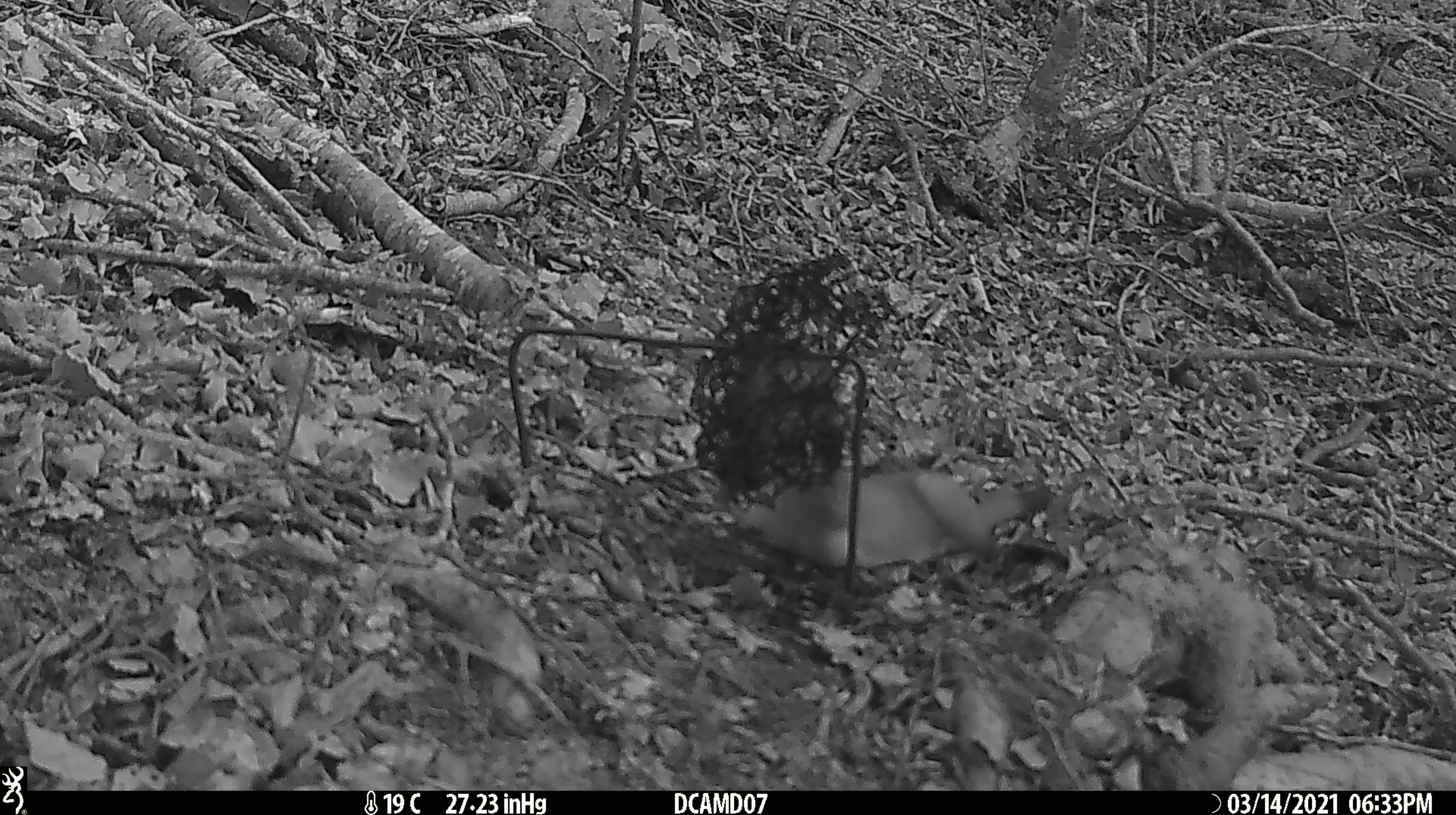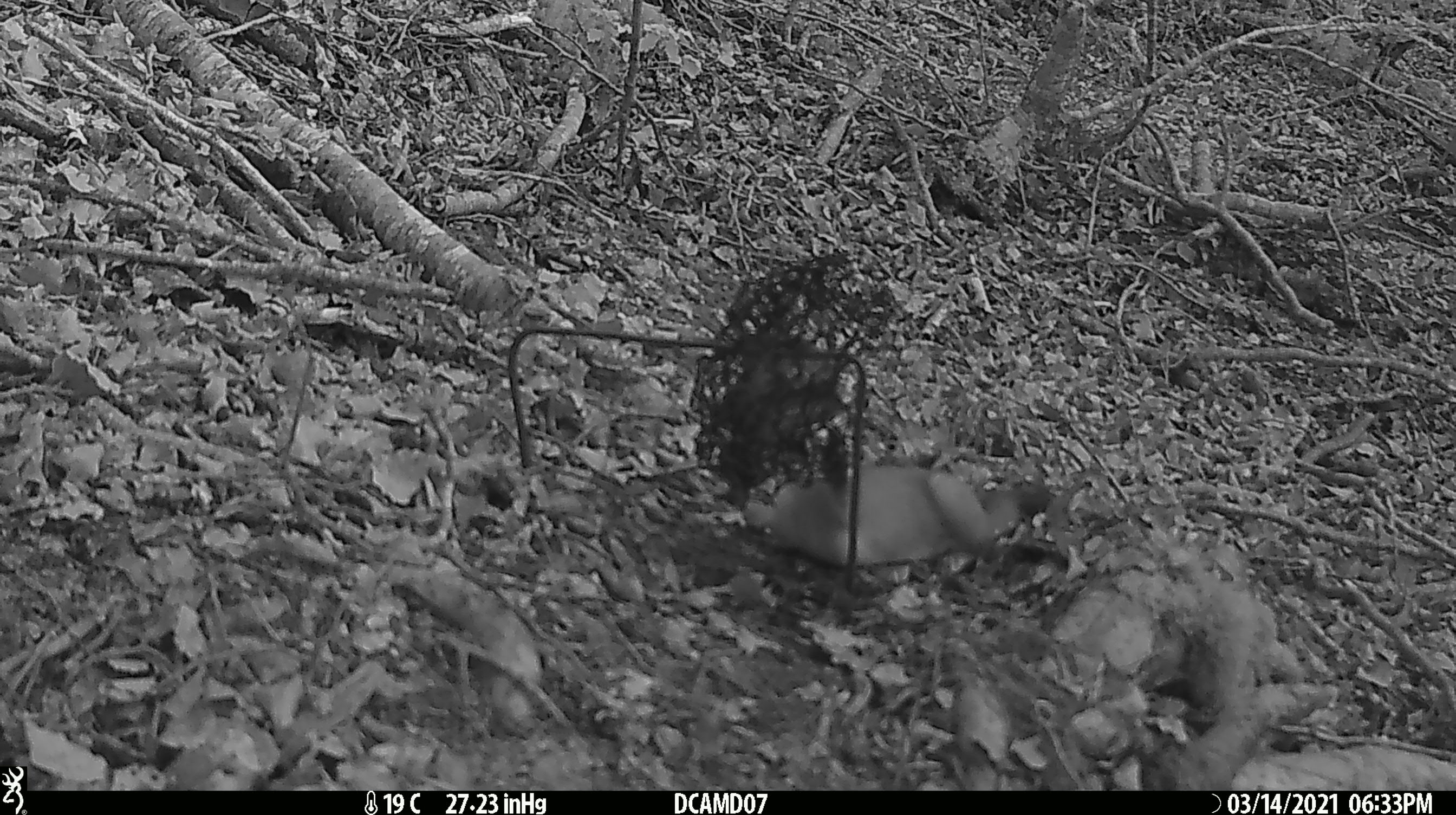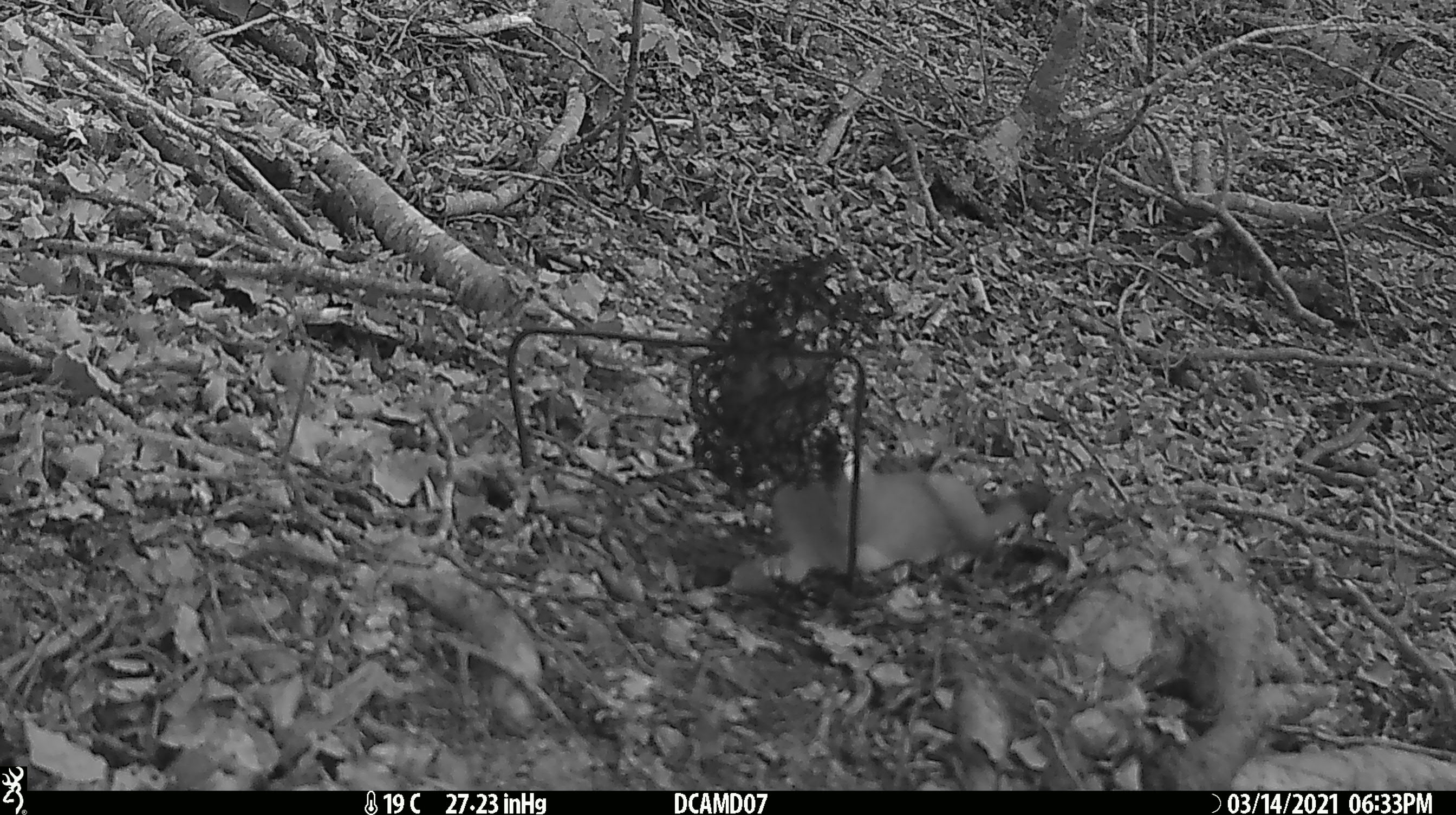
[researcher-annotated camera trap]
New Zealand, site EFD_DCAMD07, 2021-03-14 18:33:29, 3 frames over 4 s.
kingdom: Animalia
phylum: Chordata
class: Mammalia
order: Carnivora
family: Mustelidae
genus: Mustela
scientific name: Mustela erminea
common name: stoat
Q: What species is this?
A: Stoat (Mustela erminea).